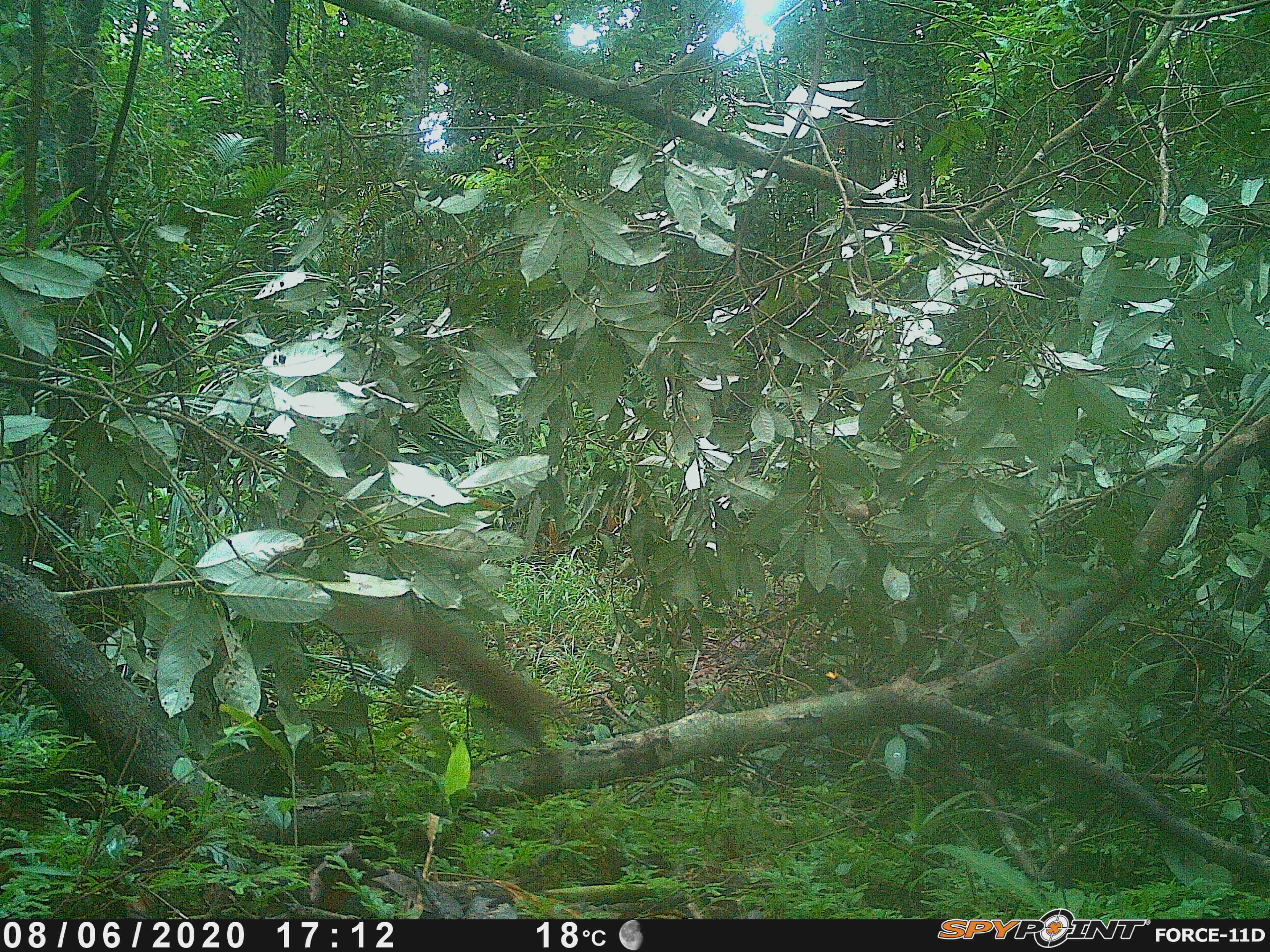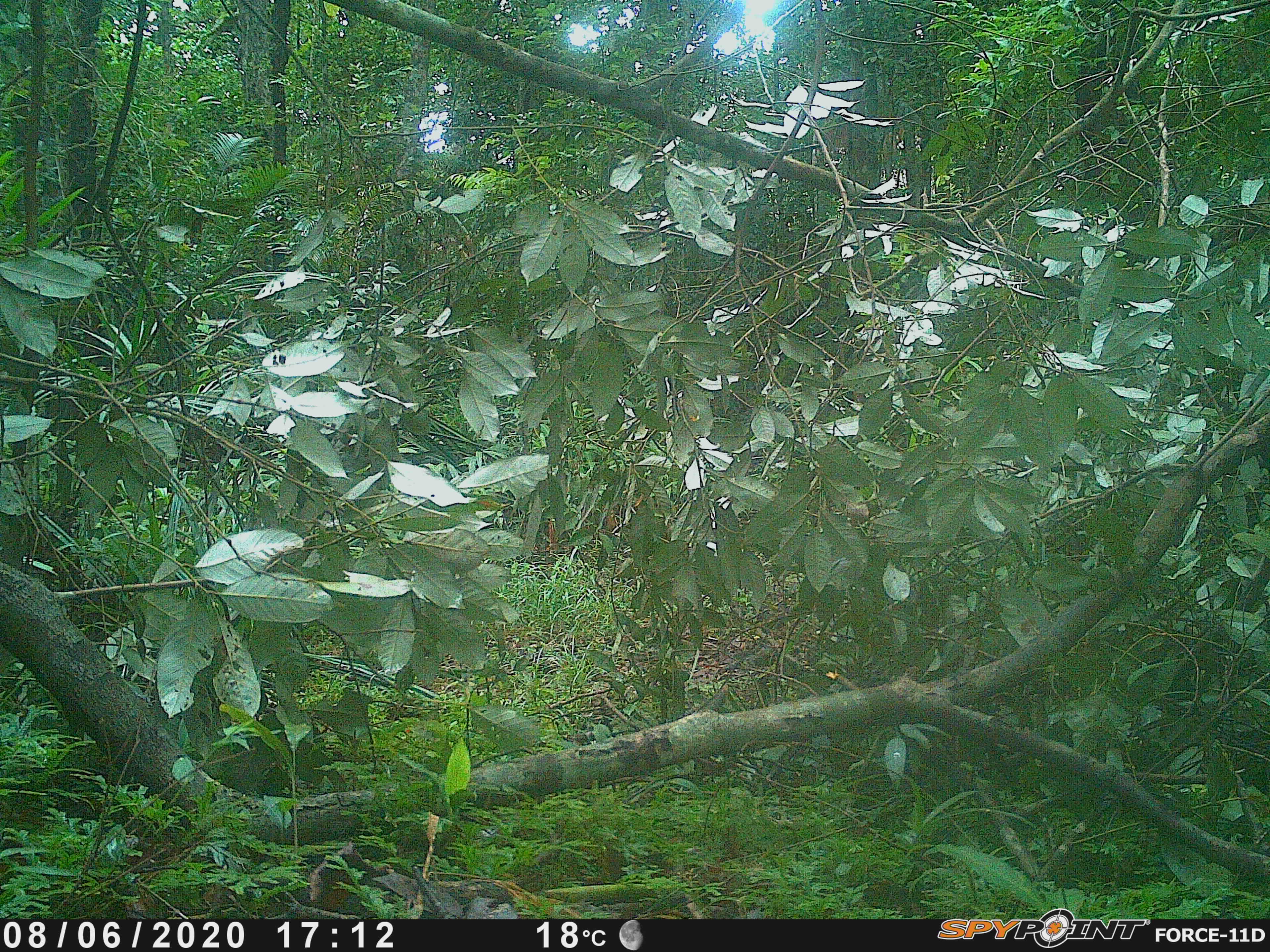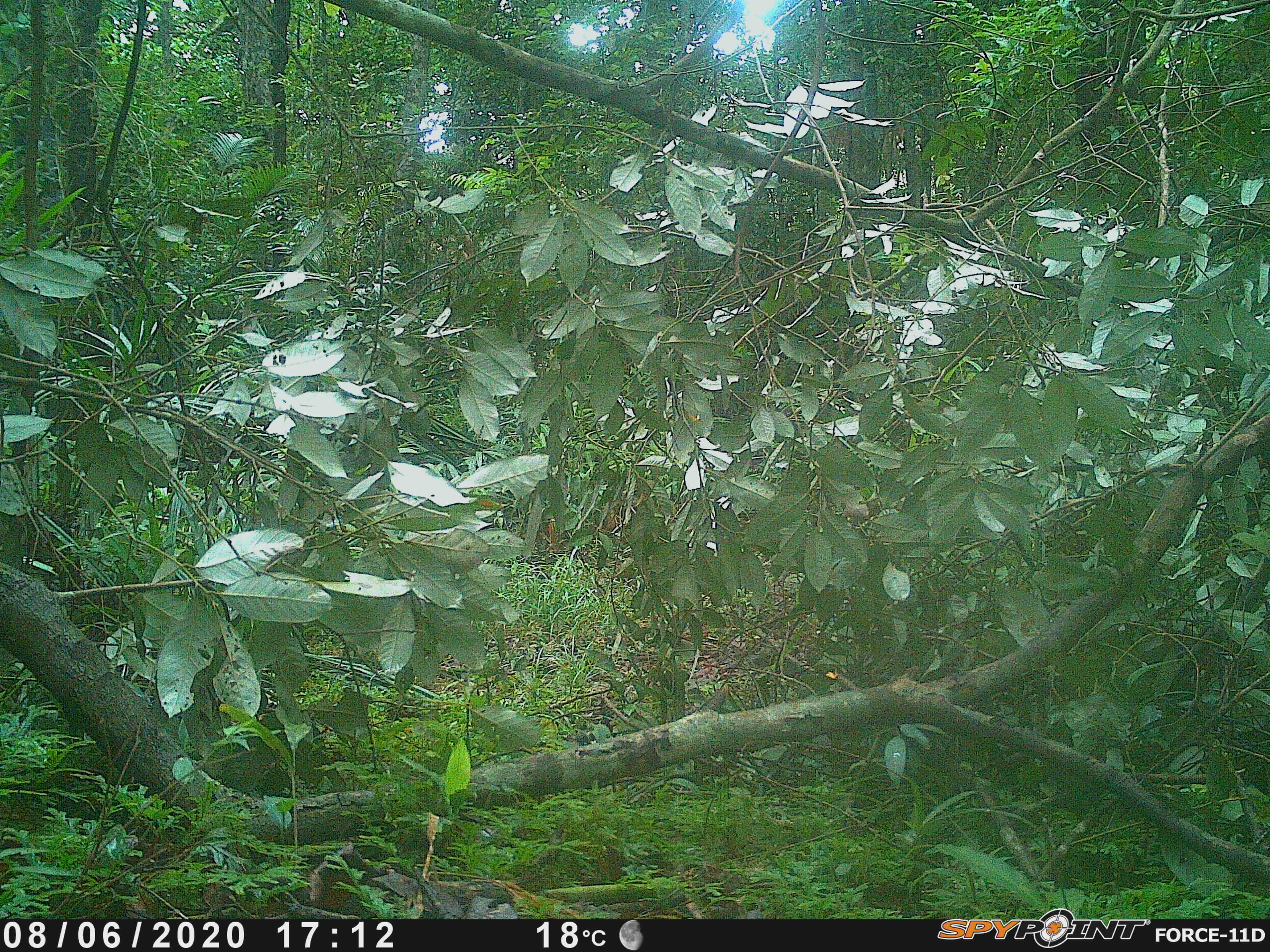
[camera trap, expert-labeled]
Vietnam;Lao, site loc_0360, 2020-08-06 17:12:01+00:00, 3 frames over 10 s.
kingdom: Animalia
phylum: Chordata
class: Mammalia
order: Rodentia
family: Sciuridae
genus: Sciurus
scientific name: Sciurus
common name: squirrel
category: unidentified squirrel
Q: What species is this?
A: Unidentified squirrel (squirrel) (Sciurus).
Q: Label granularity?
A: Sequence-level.